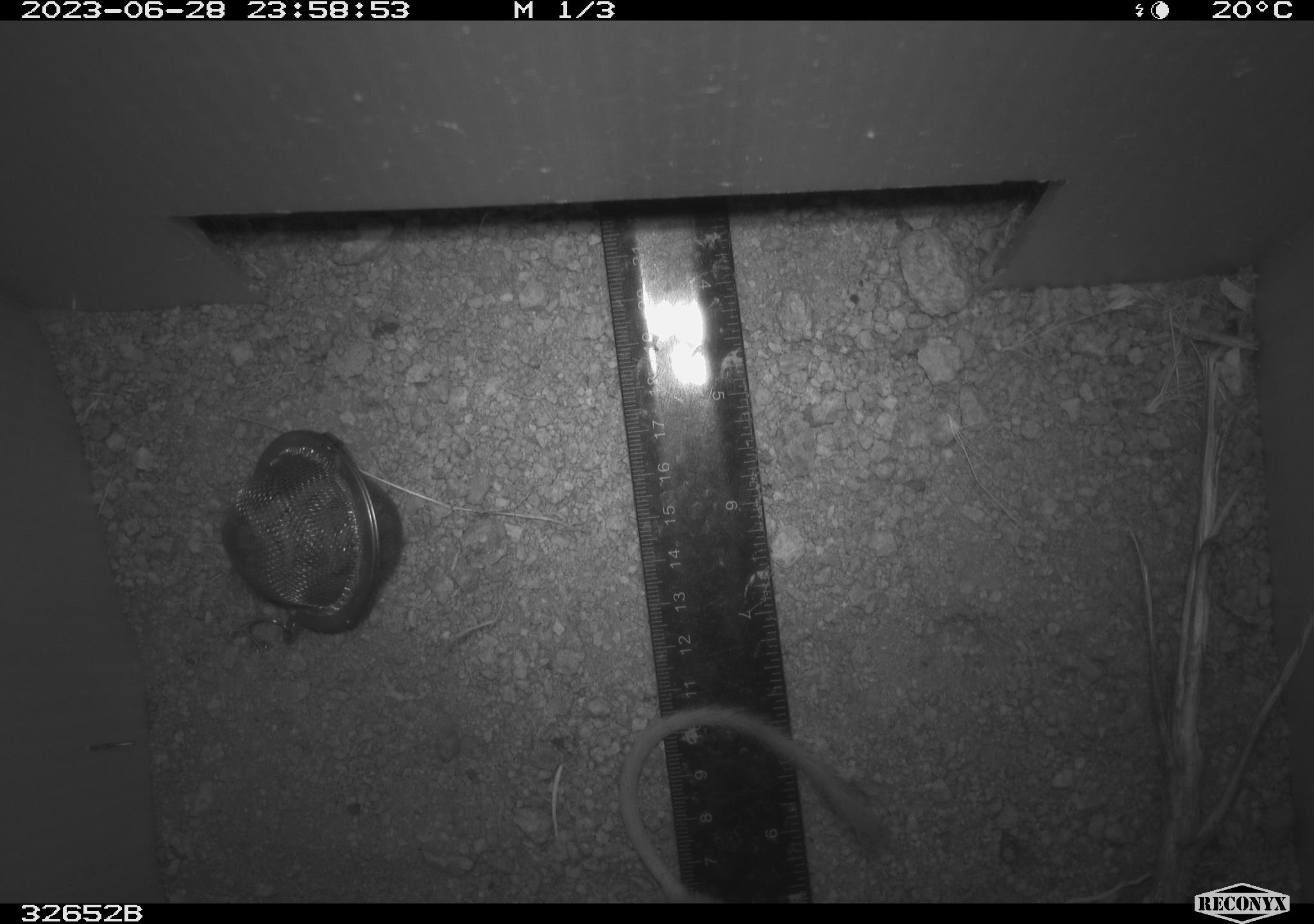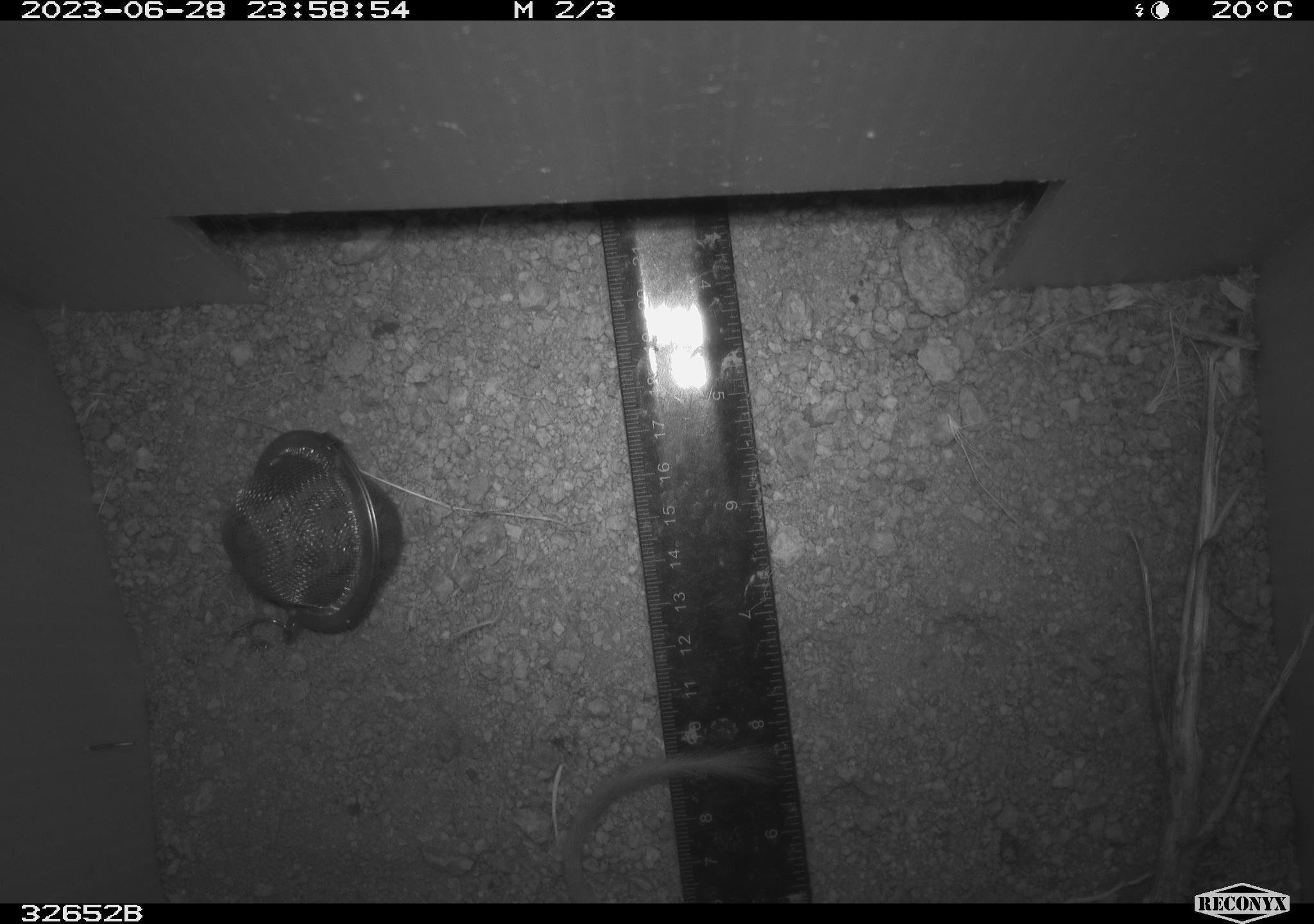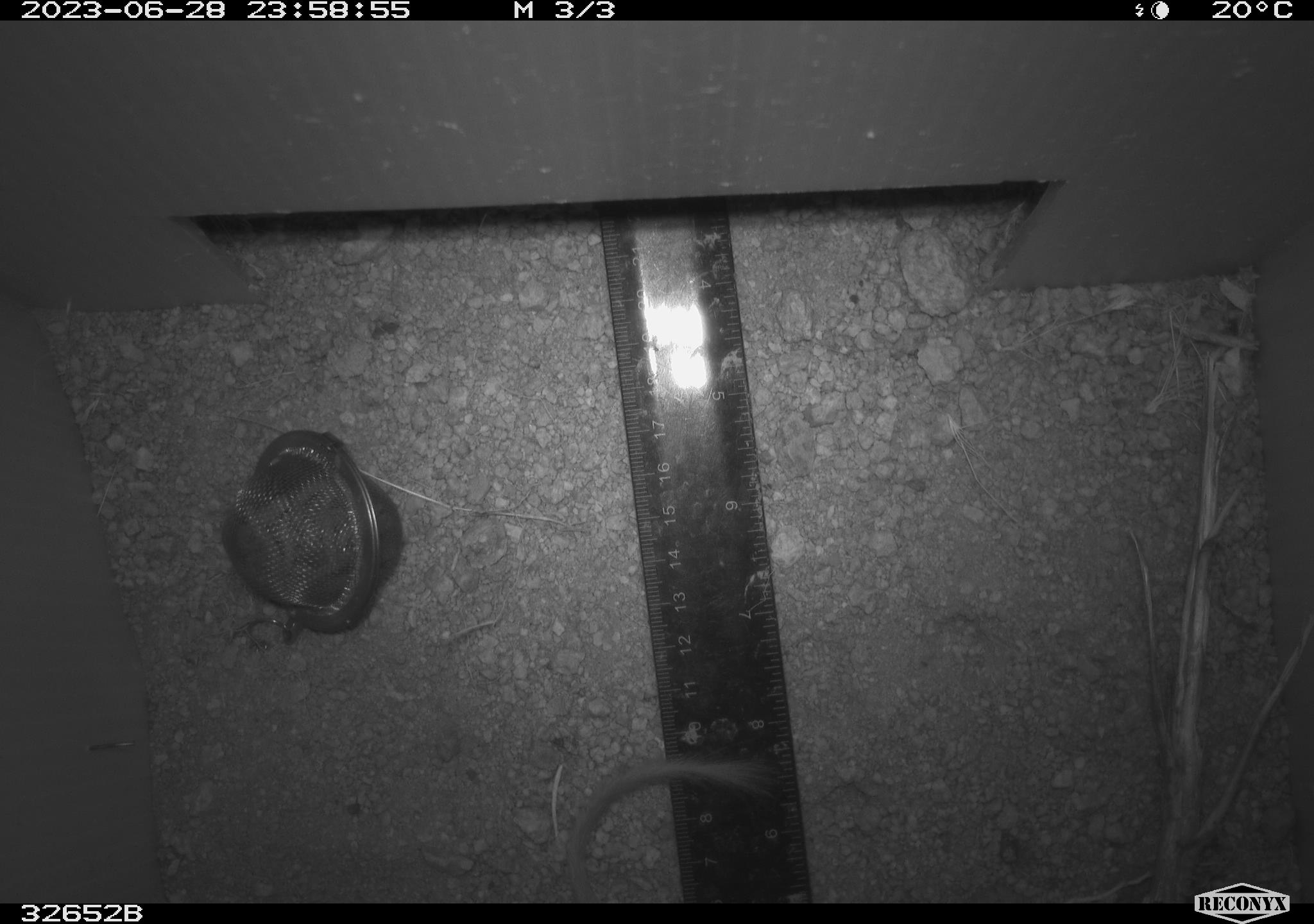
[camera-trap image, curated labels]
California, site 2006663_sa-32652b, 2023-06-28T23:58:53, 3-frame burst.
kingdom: Animalia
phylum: Chordata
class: Mammalia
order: Rodentia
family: Heteromyidae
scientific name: Heteromyidae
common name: kangaroo rats and pocket mice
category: heteromyidae family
Heteromyidae family (kangaroo rats and pocket mice) (Heteromyidae).